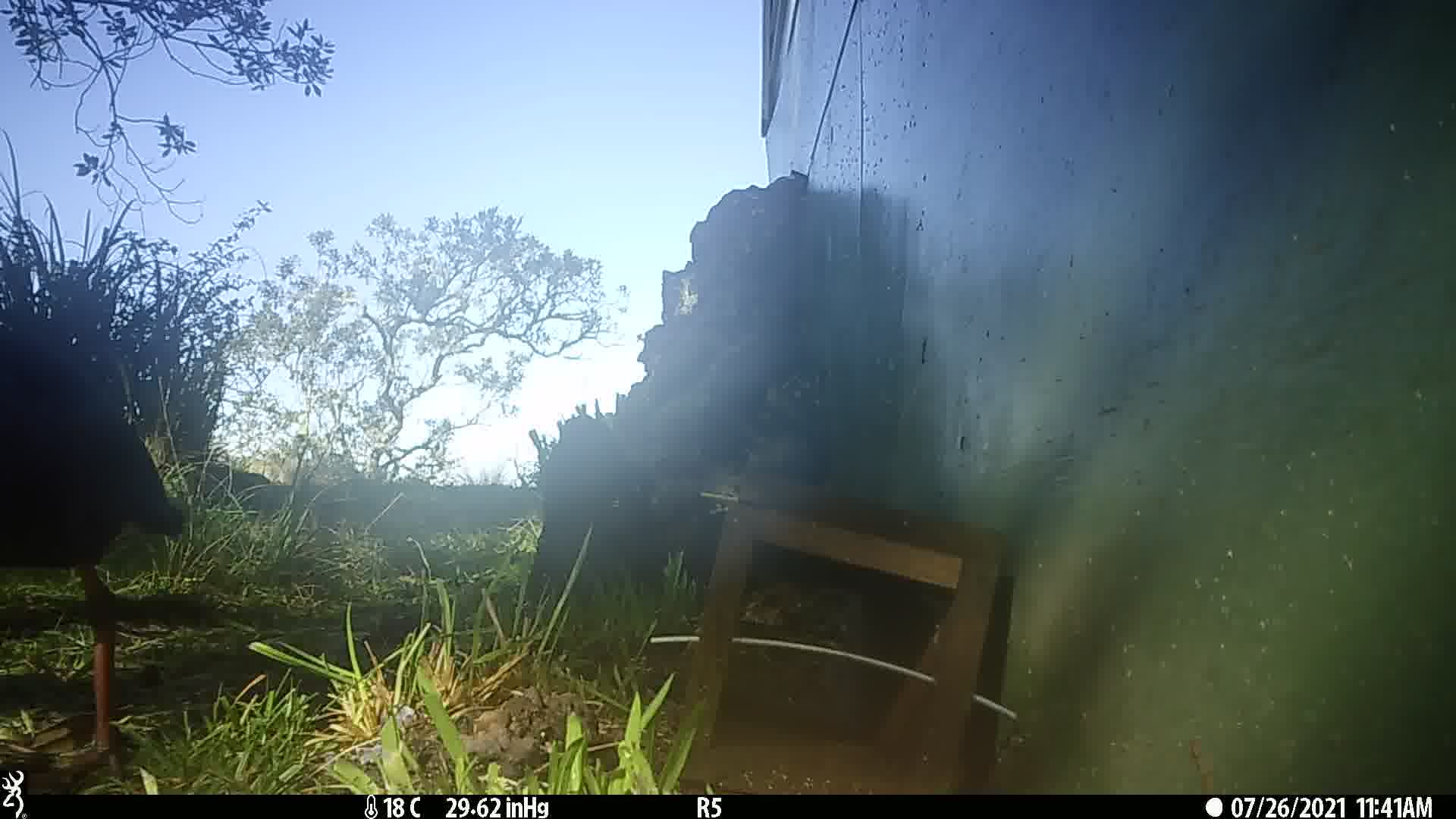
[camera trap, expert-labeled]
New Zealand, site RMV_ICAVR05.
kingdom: Animalia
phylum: Chordata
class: Aves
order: Gruiformes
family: Rallidae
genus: Porphyrio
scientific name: Porphyrio melanotus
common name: australasian swamphen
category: pukeko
Pukeko (australasian swamphen) (Porphyrio melanotus).